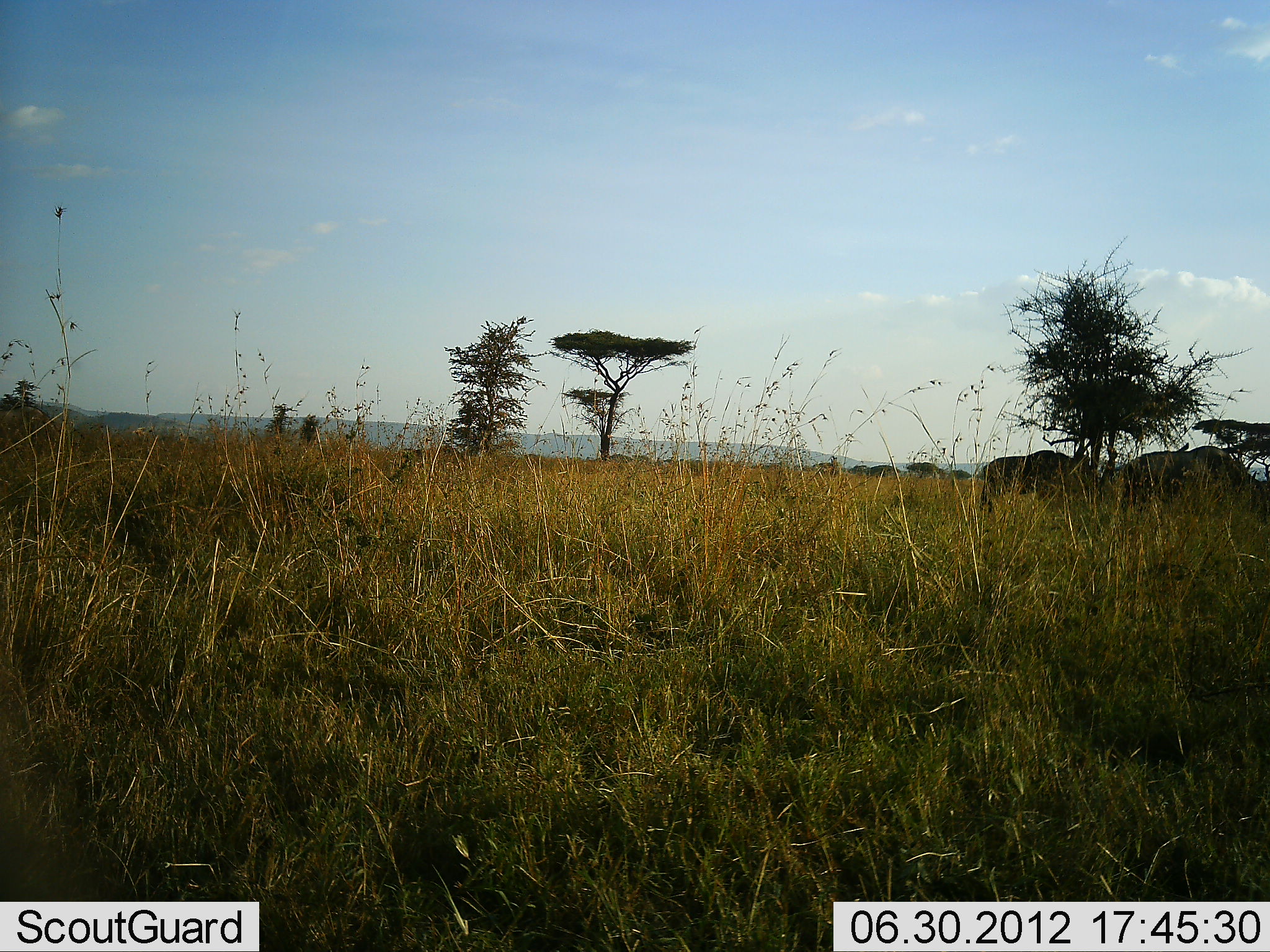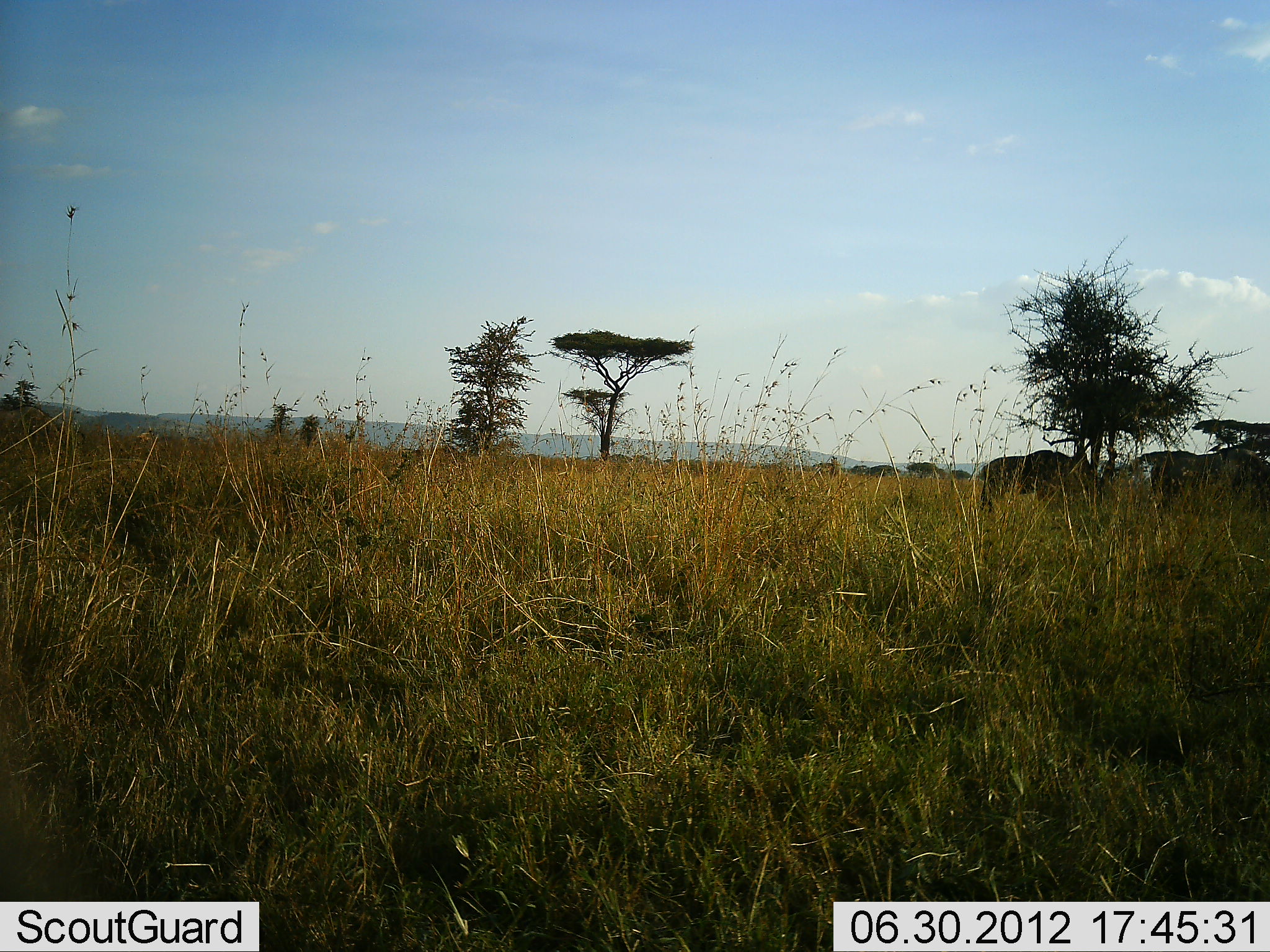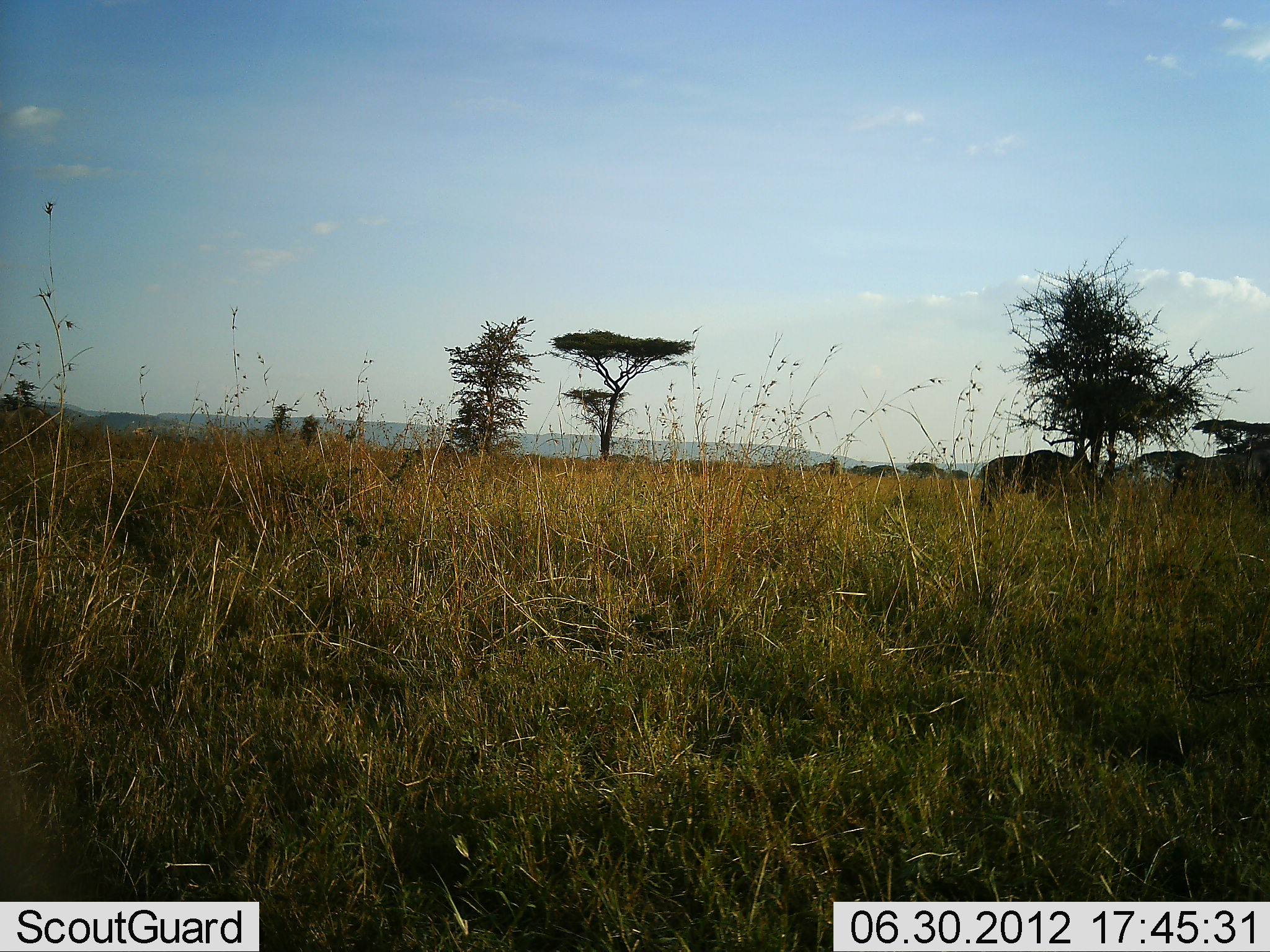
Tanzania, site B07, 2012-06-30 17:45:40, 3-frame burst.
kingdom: Animalia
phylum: Chordata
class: Mammalia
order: Artiodactyla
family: Bovidae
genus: Connochaetes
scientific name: Connochaetes taurinus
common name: blue wildebeest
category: wildebeest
Wildebeest (blue wildebeest) (Connochaetes taurinus), count 2. Behavior (volunteer vote fractions): standing 64%, resting 0%, moving 45%, interacting 0%. Young present (vote fraction): 0%. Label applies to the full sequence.